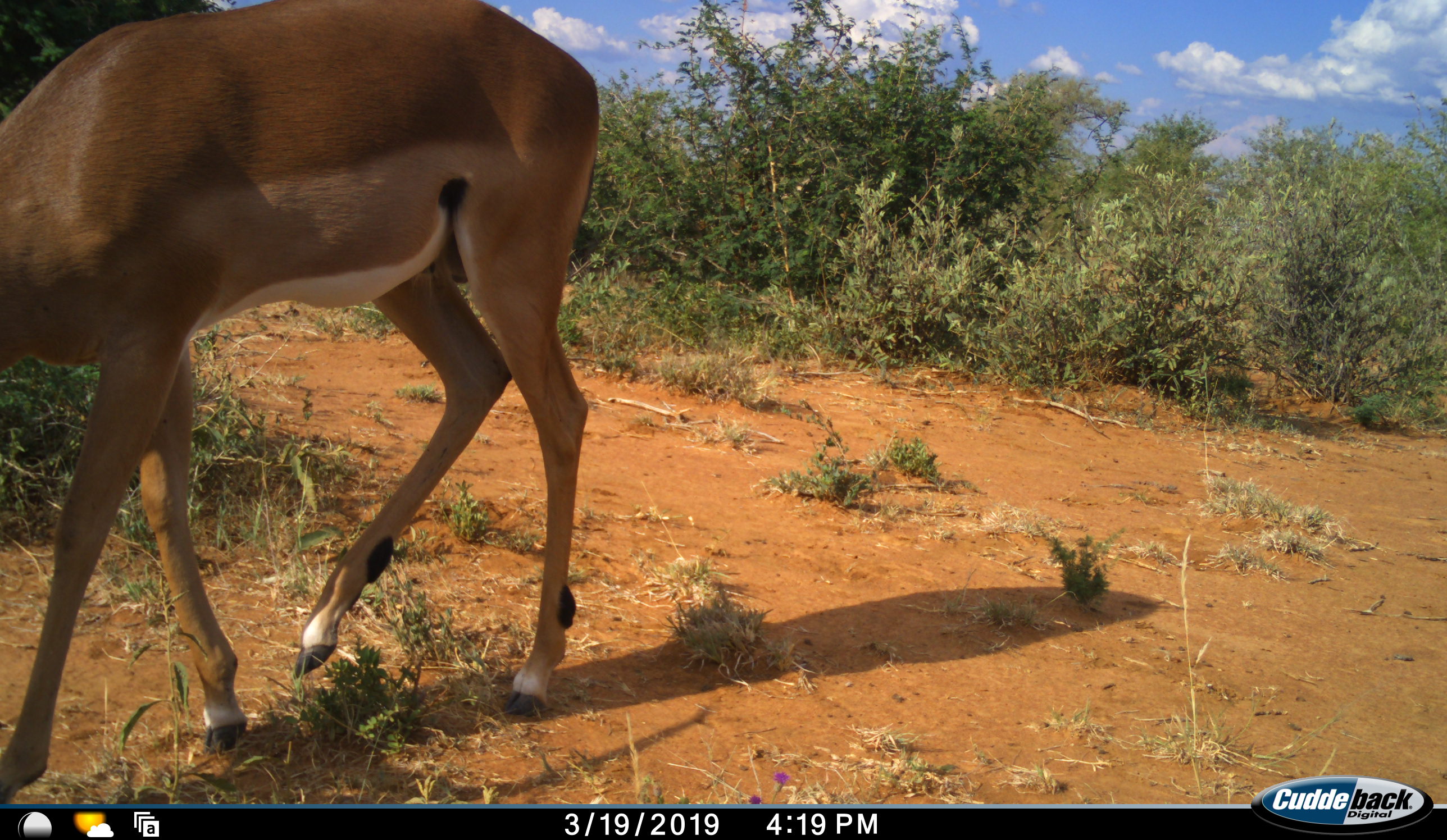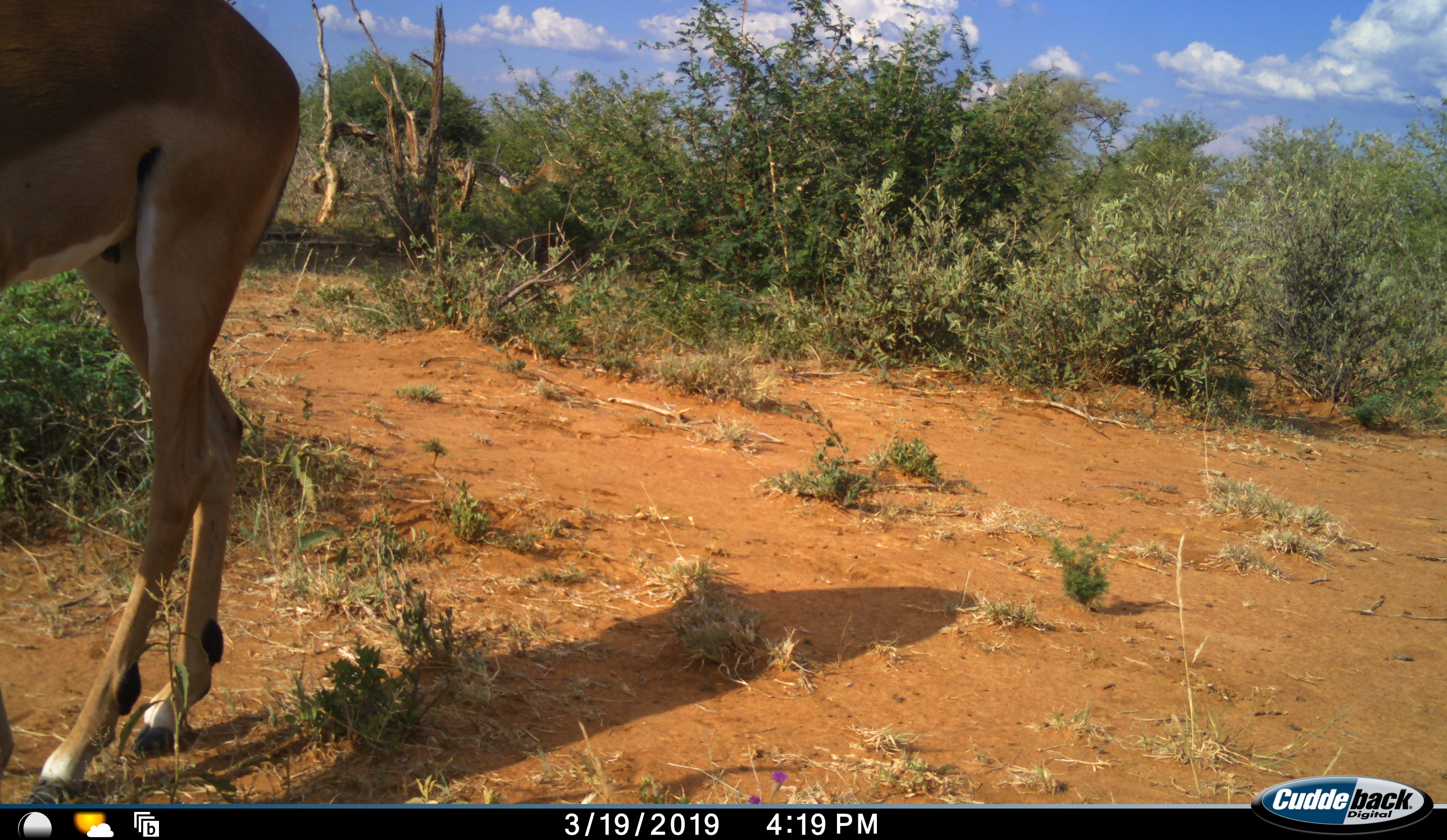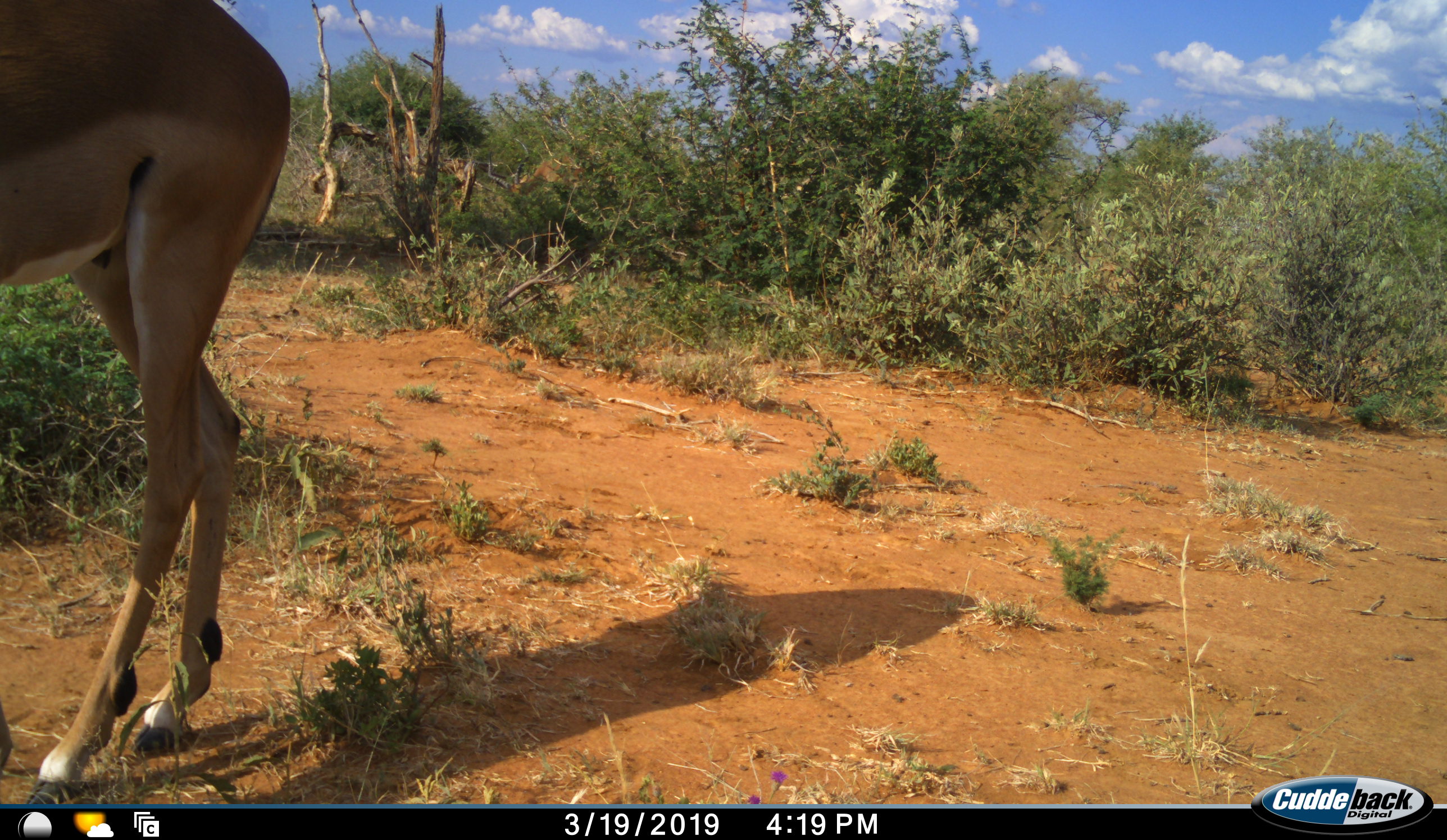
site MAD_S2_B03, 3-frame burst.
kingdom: Animalia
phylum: Chordata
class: Mammalia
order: Artiodactyla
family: Bovidae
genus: Aepyceros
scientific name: Aepyceros melampus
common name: impala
Impala (Aepyceros melampus), count 1. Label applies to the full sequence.